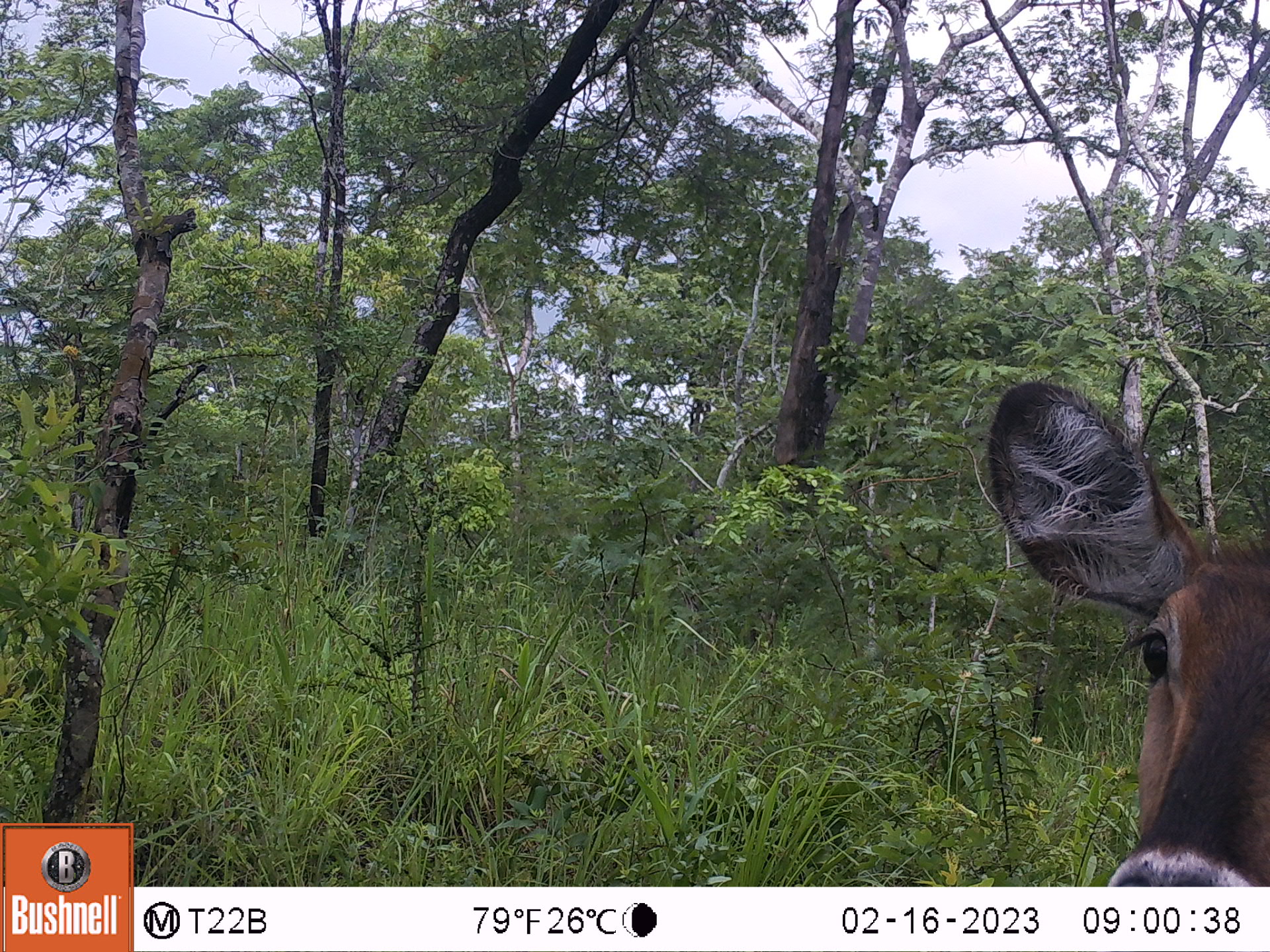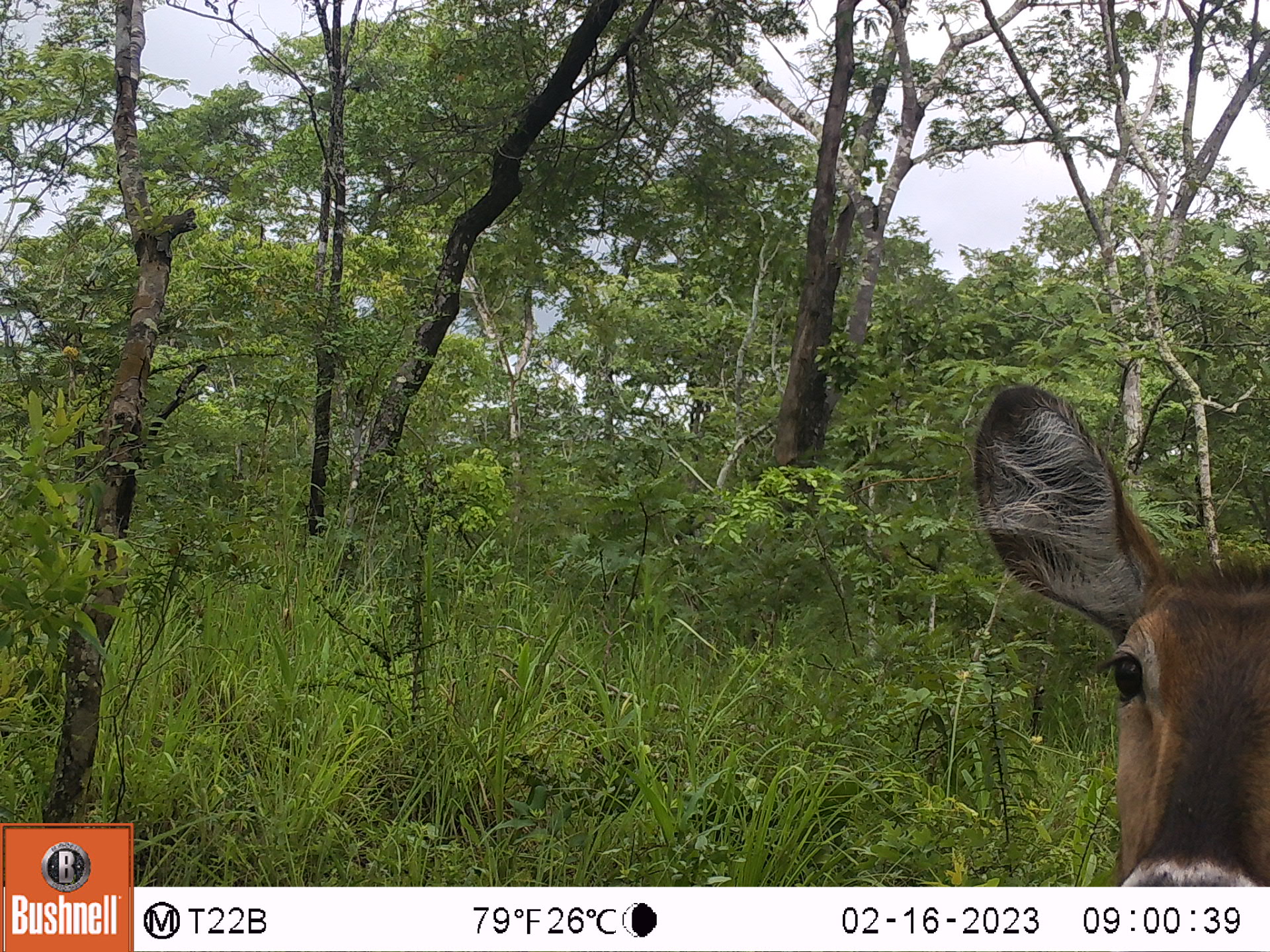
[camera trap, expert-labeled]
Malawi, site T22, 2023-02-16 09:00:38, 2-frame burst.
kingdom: Animalia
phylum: Chordata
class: Mammalia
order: Artiodactyla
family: Bovidae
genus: Kobus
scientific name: Kobus ellipsiprymnus ellipsiprymnus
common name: common waterbuck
Common waterbuck (Kobus ellipsiprymnus ellipsiprymnus), count 1.